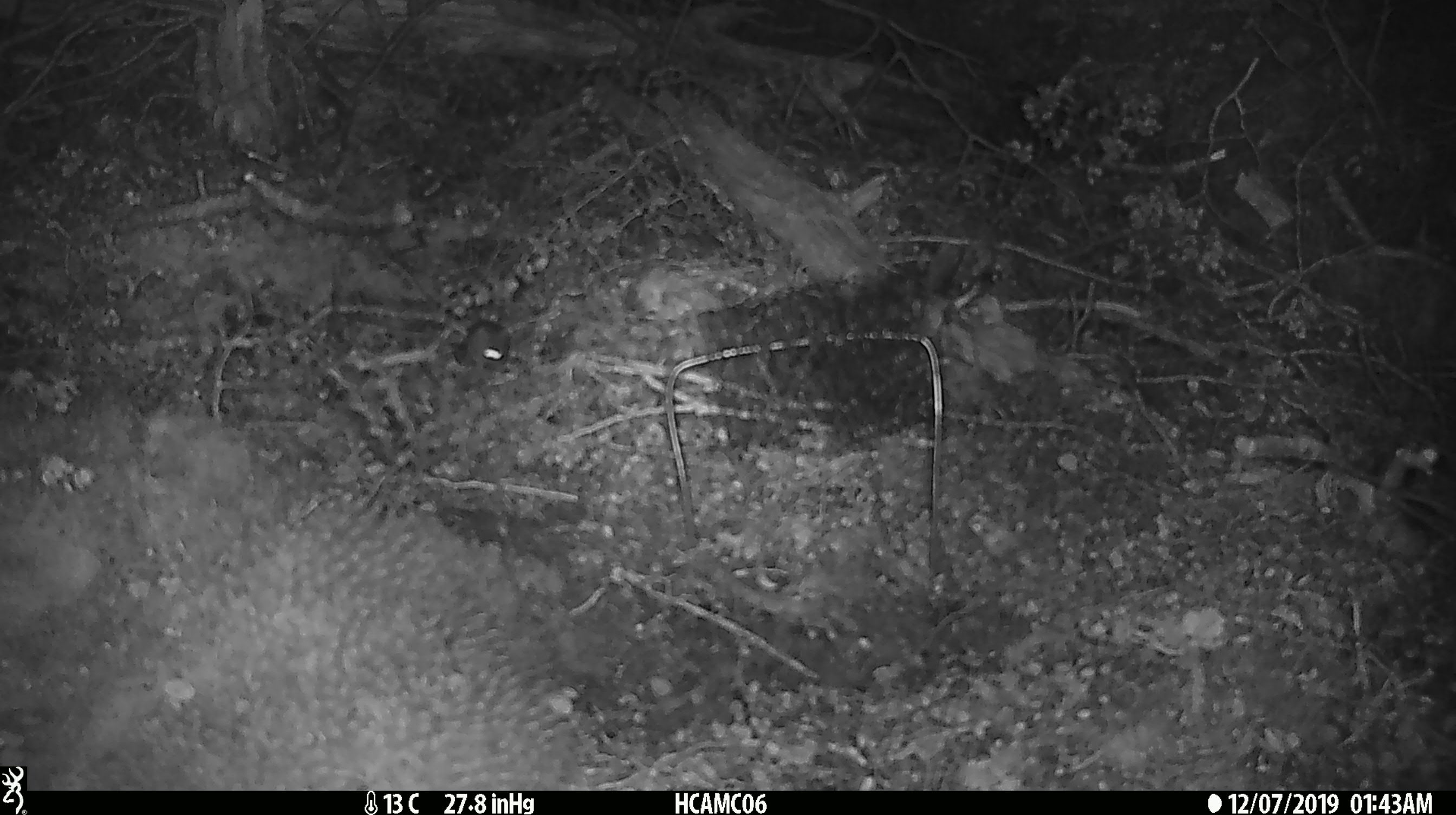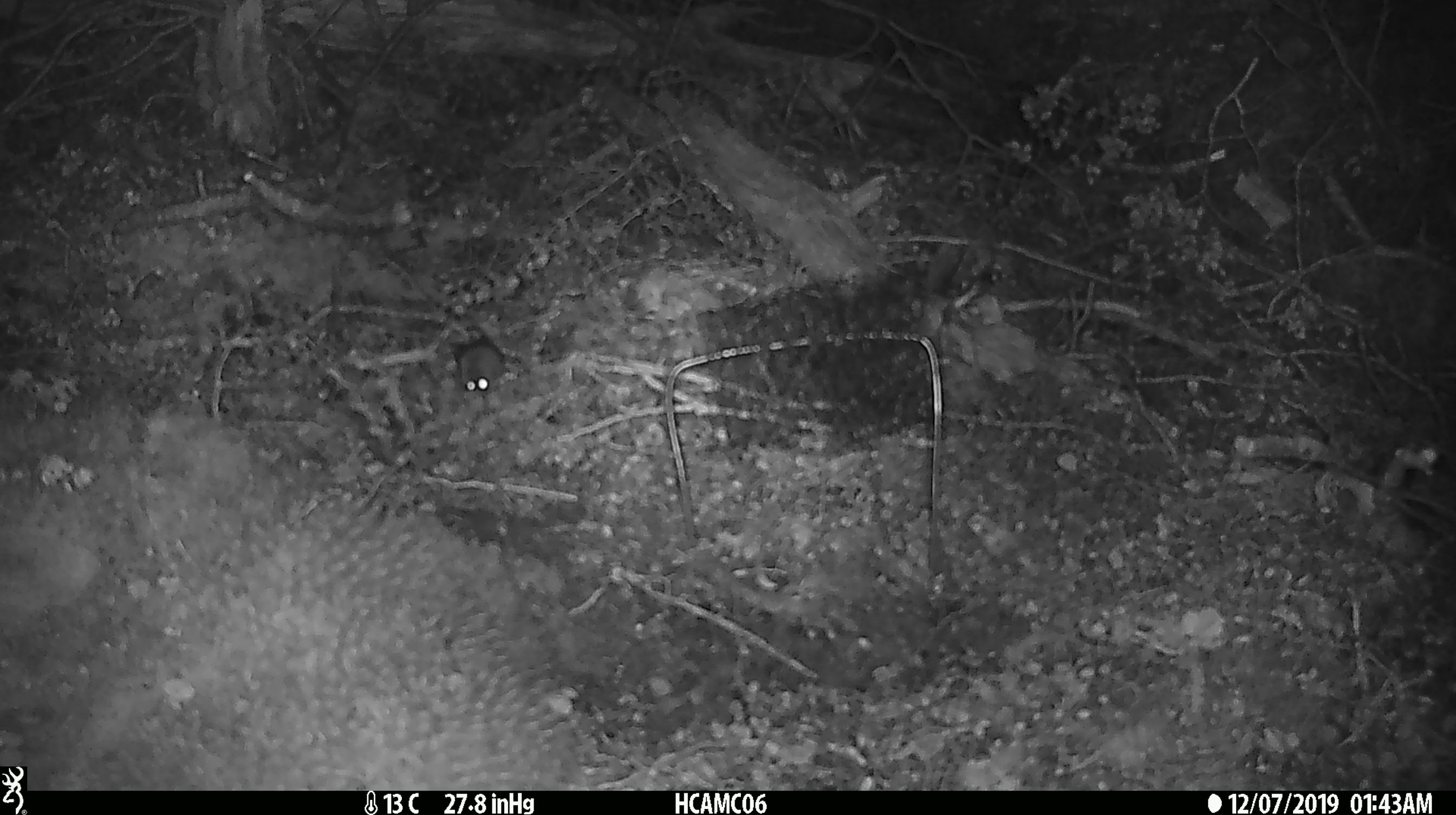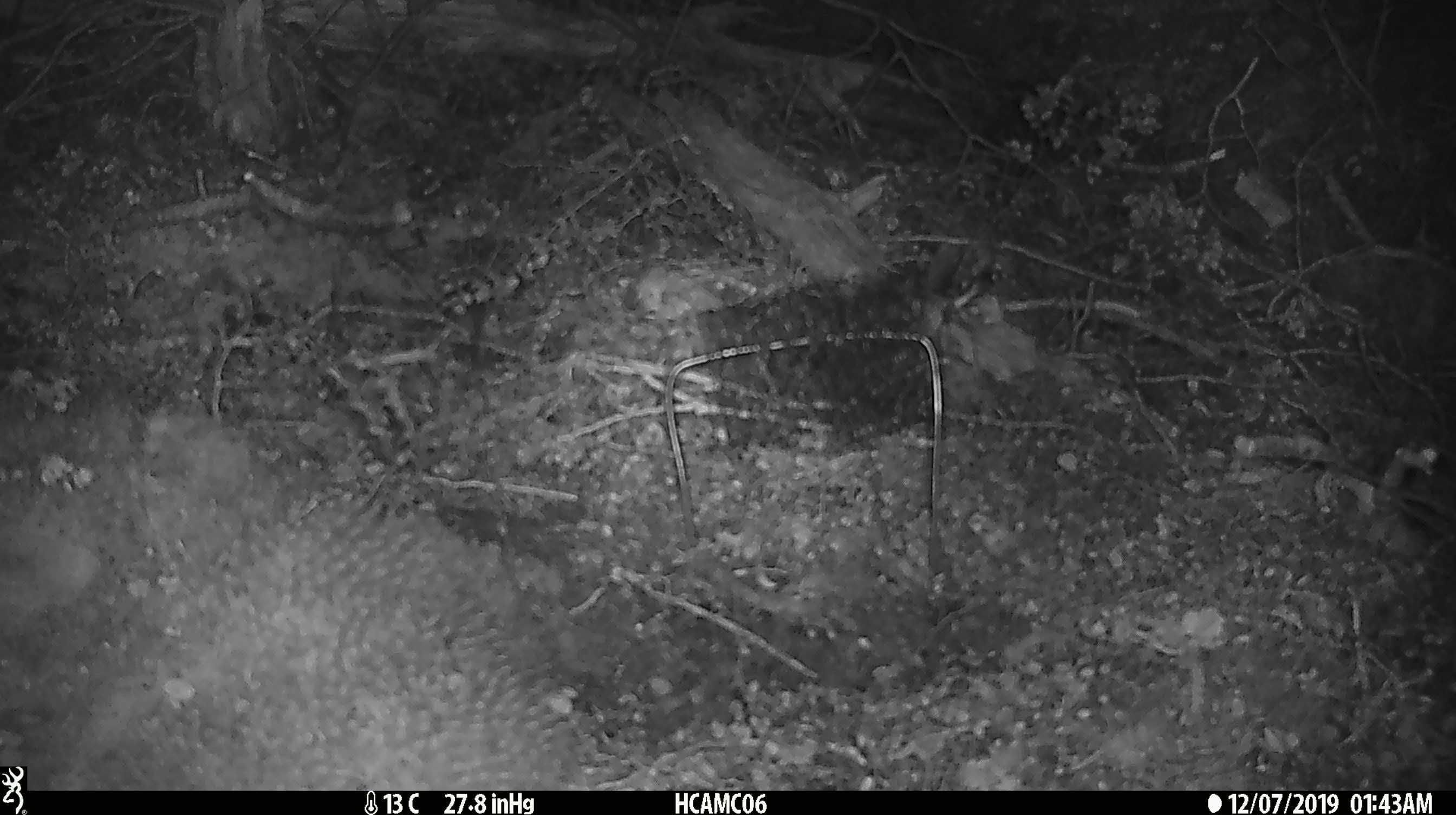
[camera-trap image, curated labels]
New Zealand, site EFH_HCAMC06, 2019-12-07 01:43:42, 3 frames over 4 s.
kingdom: Animalia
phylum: Chordata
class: Mammalia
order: Rodentia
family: Muridae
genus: Mus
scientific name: Mus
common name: mouse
Mouse (Mus).